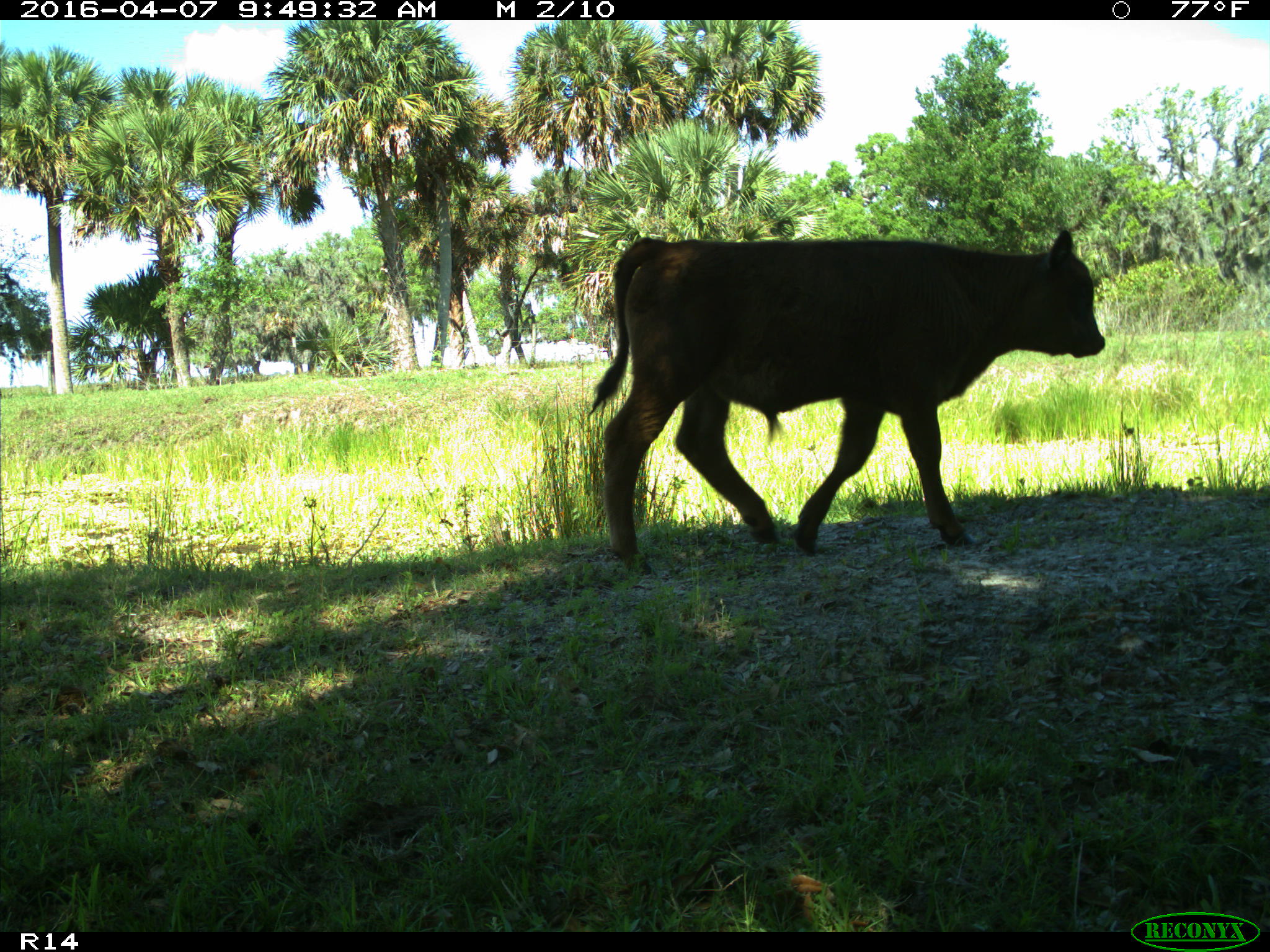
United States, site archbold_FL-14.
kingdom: Animalia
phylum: Chordata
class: Mammalia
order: Artiodactyla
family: Bovidae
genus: Bos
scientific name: Bos taurus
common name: domestic cow